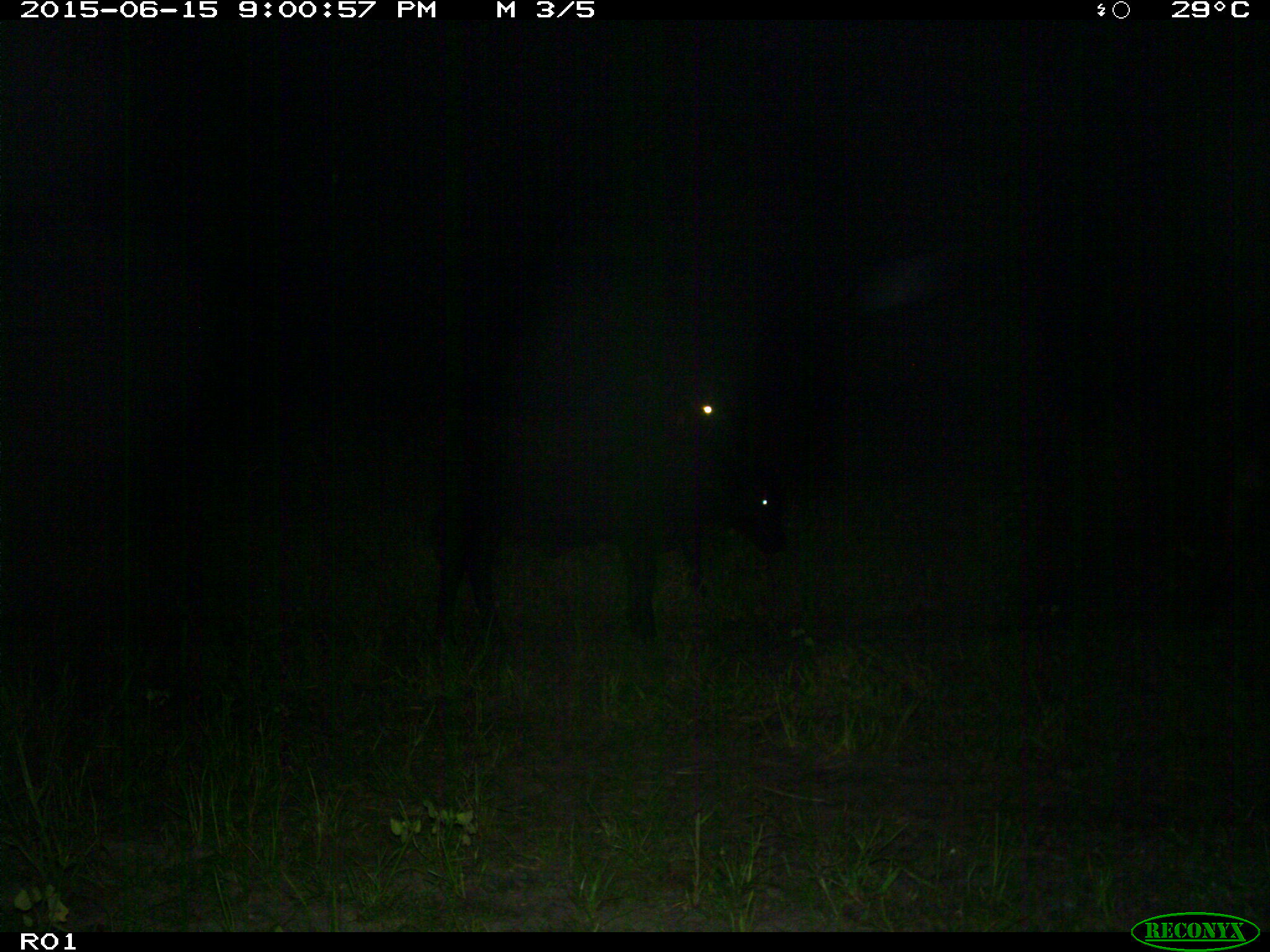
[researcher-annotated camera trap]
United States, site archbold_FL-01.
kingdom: Animalia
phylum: Chordata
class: Mammalia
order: Artiodactyla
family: Bovidae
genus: Bos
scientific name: Bos taurus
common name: domestic cow